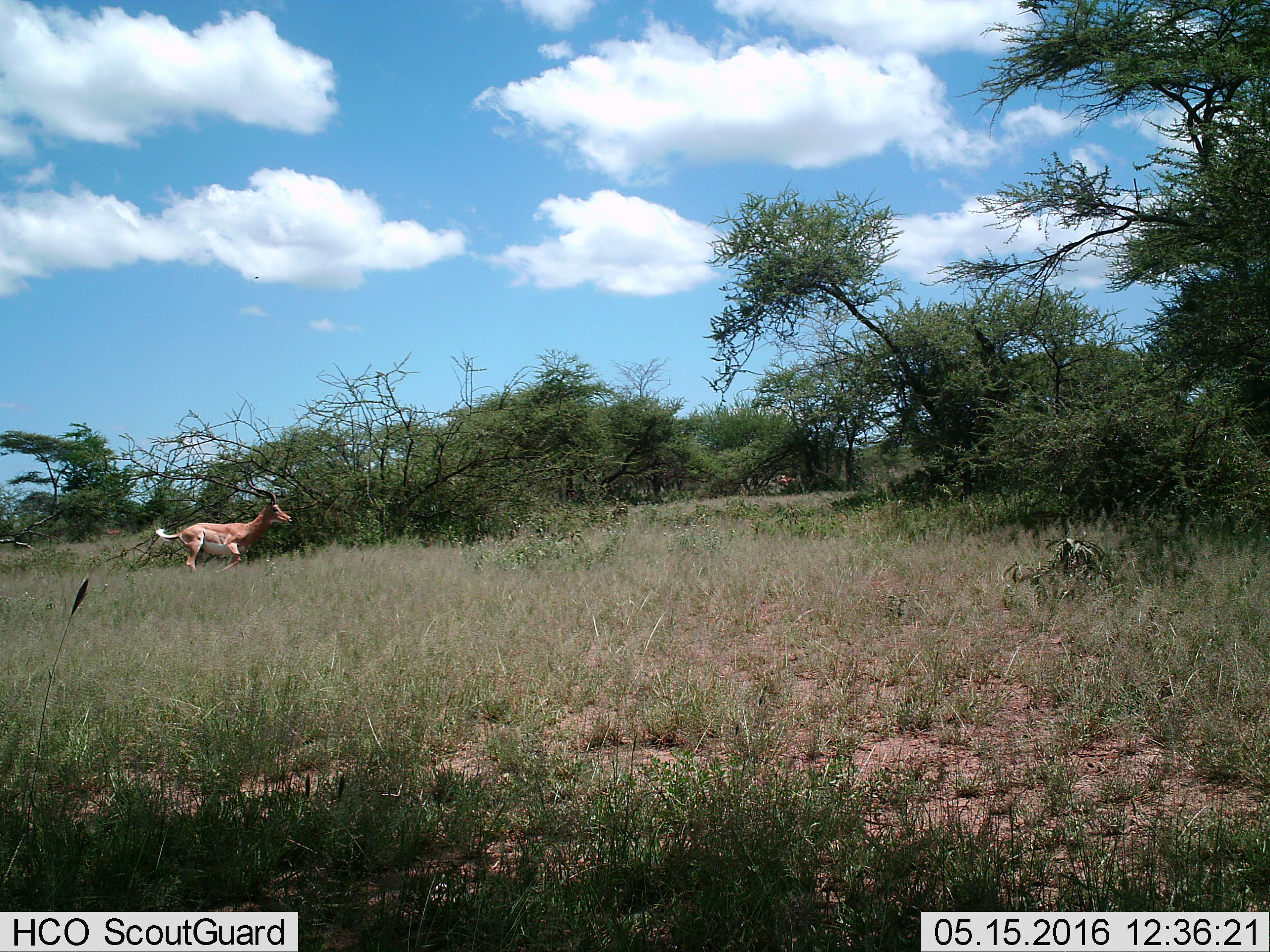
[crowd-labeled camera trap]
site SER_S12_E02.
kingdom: Animalia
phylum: Chordata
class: Mammalia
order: Artiodactyla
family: Bovidae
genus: Aepyceros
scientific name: Aepyceros melampus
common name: impala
Impala (Aepyceros melampus), count 1. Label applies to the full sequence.